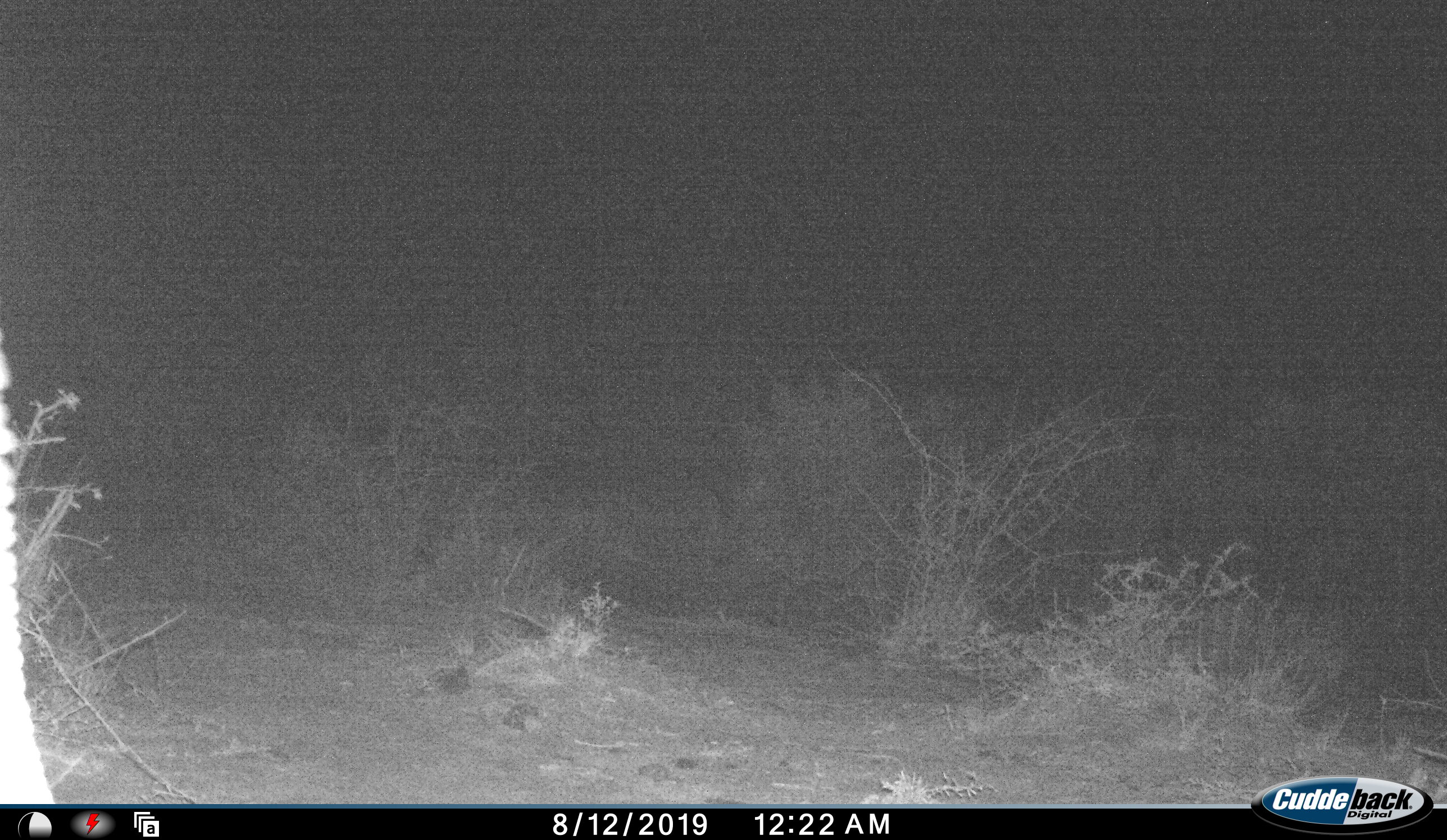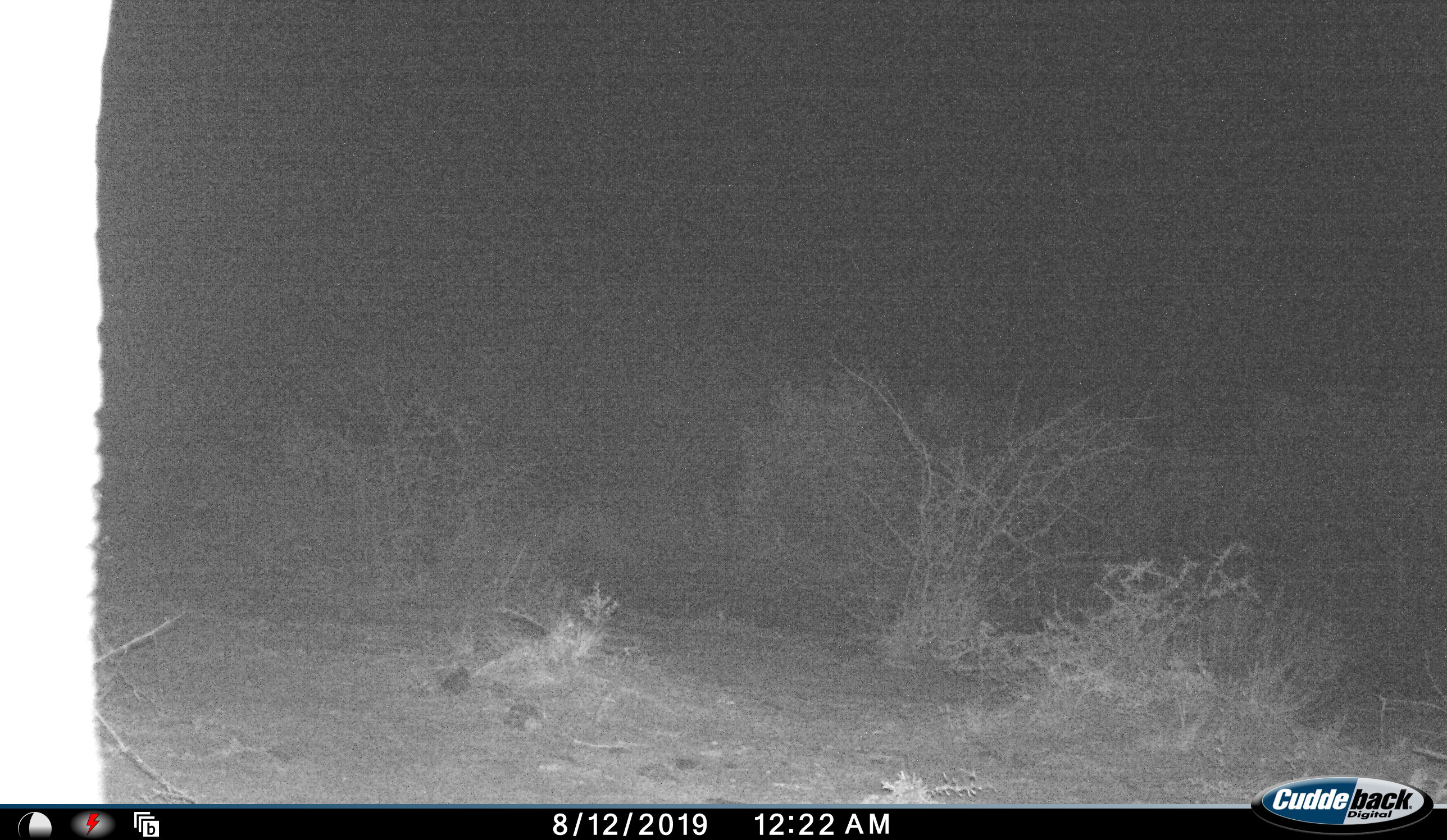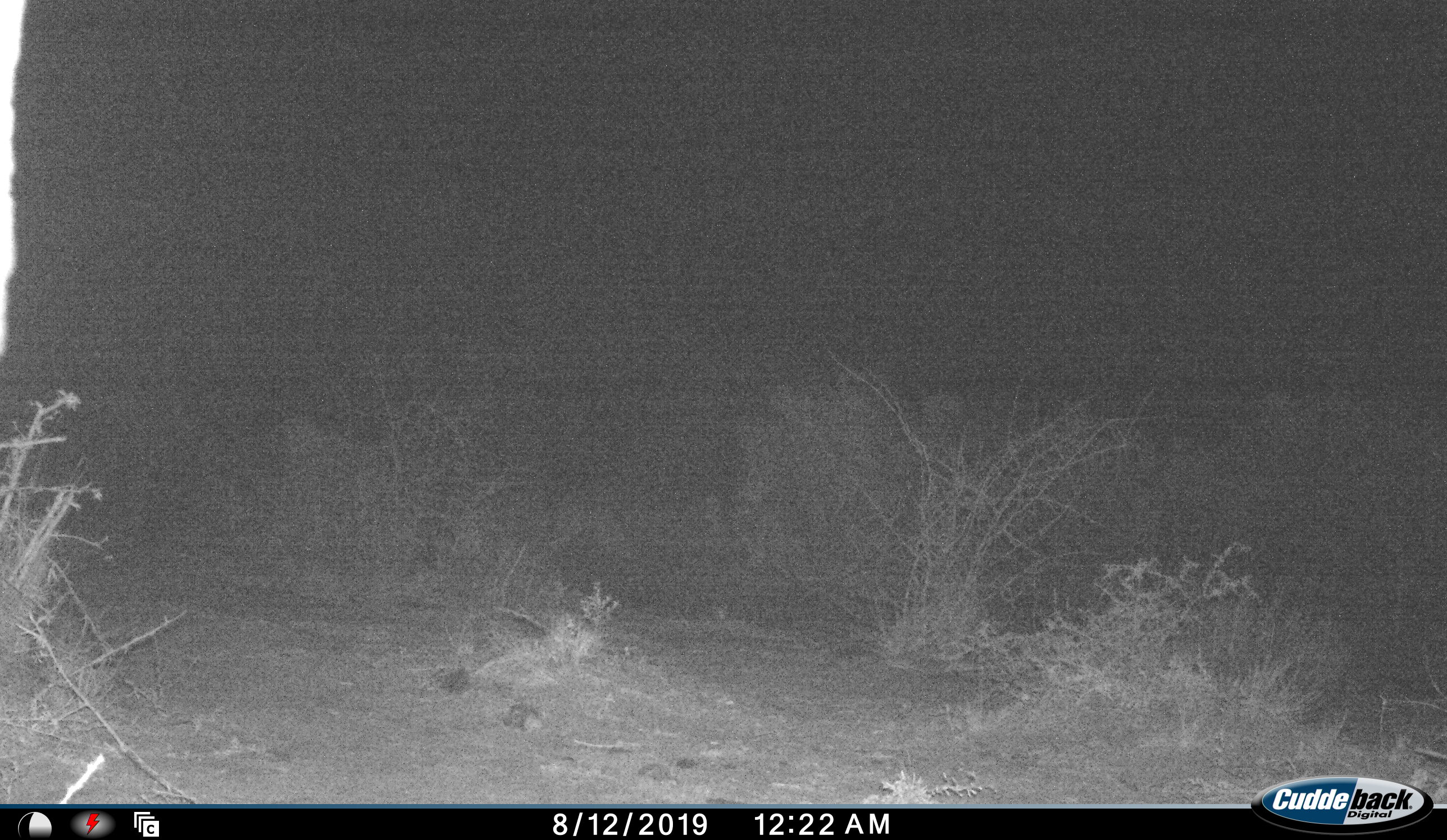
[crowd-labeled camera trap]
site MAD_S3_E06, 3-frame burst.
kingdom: Animalia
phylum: Chordata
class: Mammalia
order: Proboscidea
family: Elephantidae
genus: Loxodonta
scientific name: Loxodonta africana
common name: african bush elephant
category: elephant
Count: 1.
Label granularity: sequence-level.